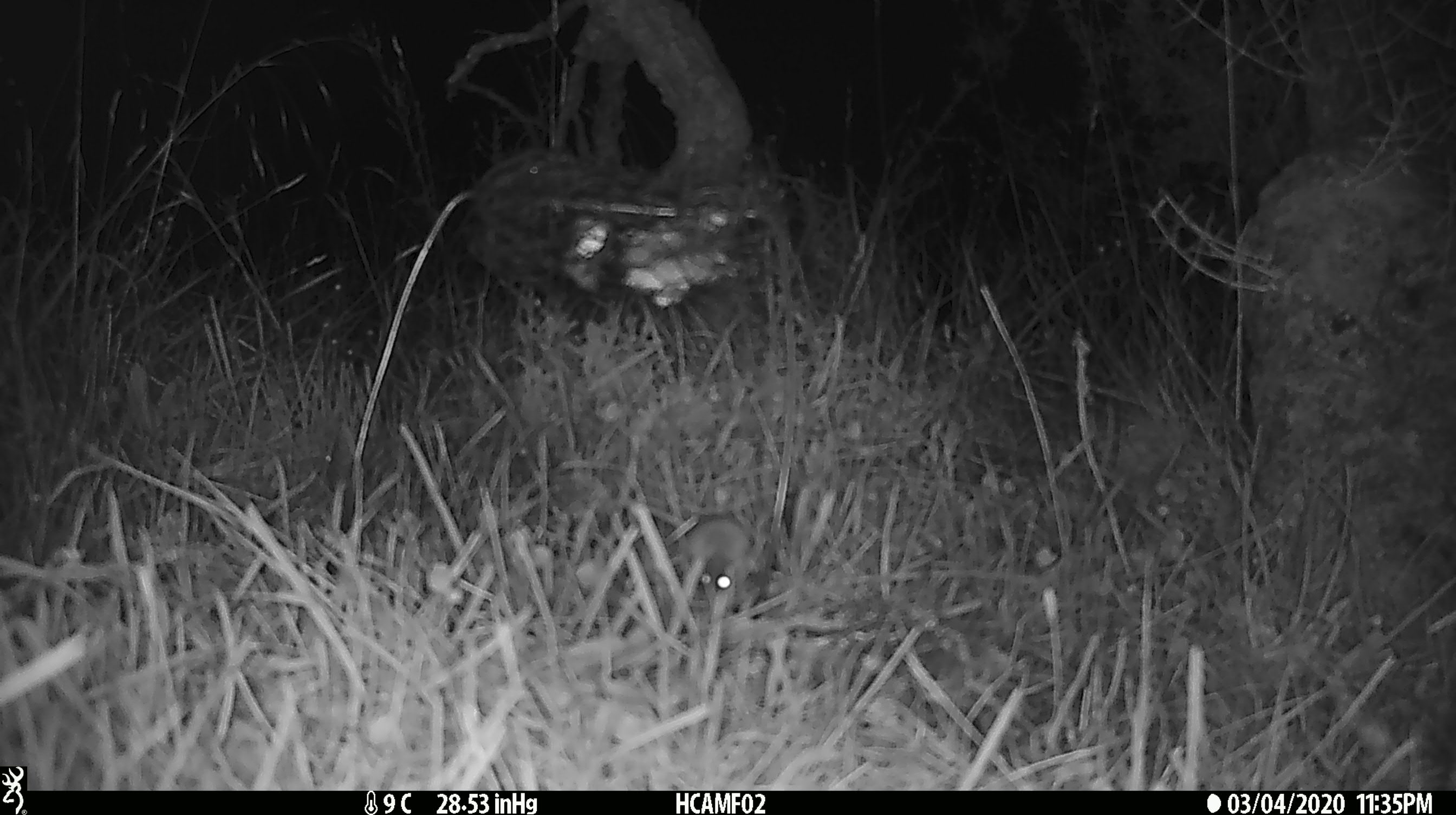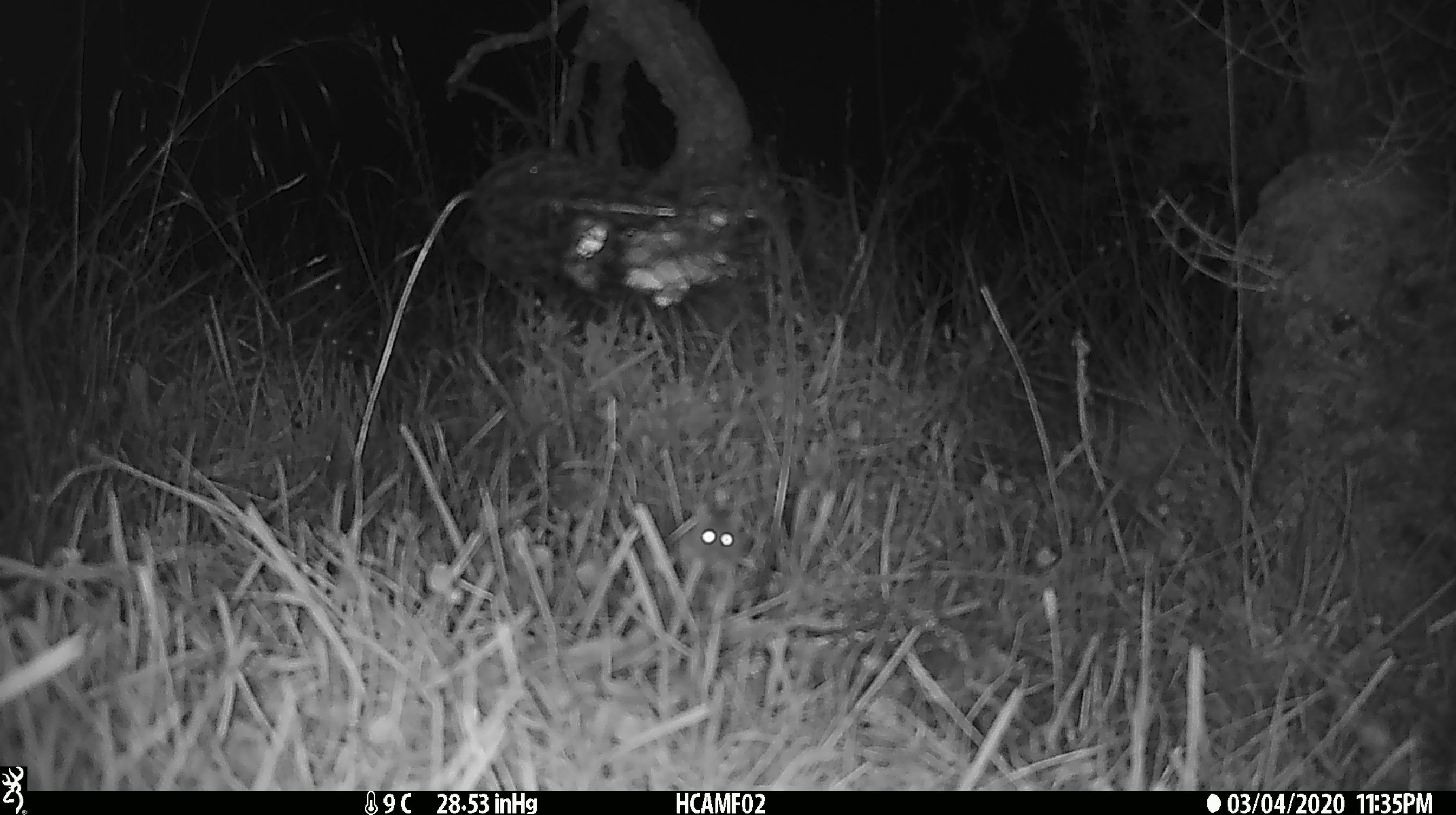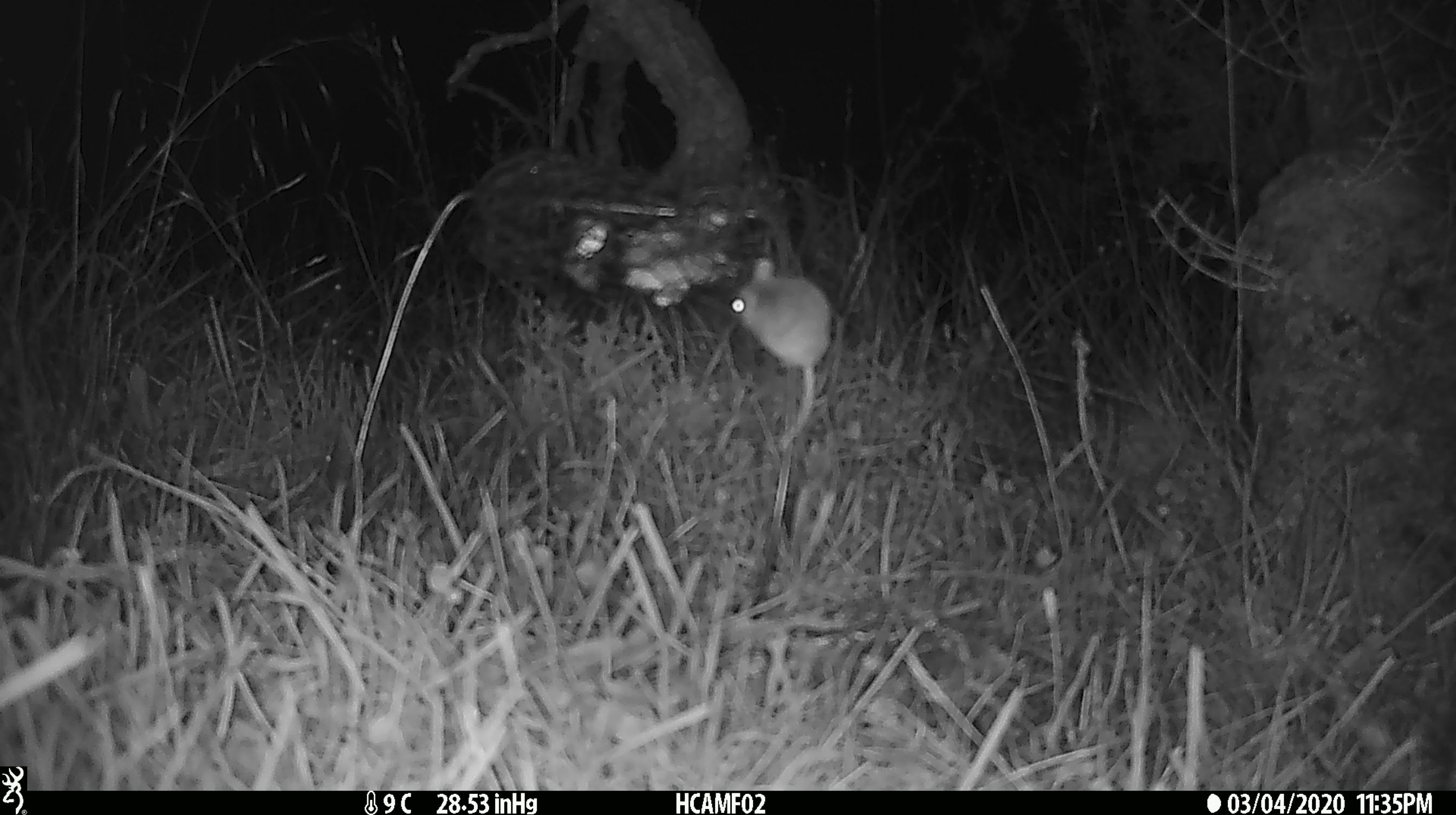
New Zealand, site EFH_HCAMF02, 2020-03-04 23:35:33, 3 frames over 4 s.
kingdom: Animalia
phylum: Chordata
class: Mammalia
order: Rodentia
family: Muridae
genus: Mus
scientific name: Mus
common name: mouse